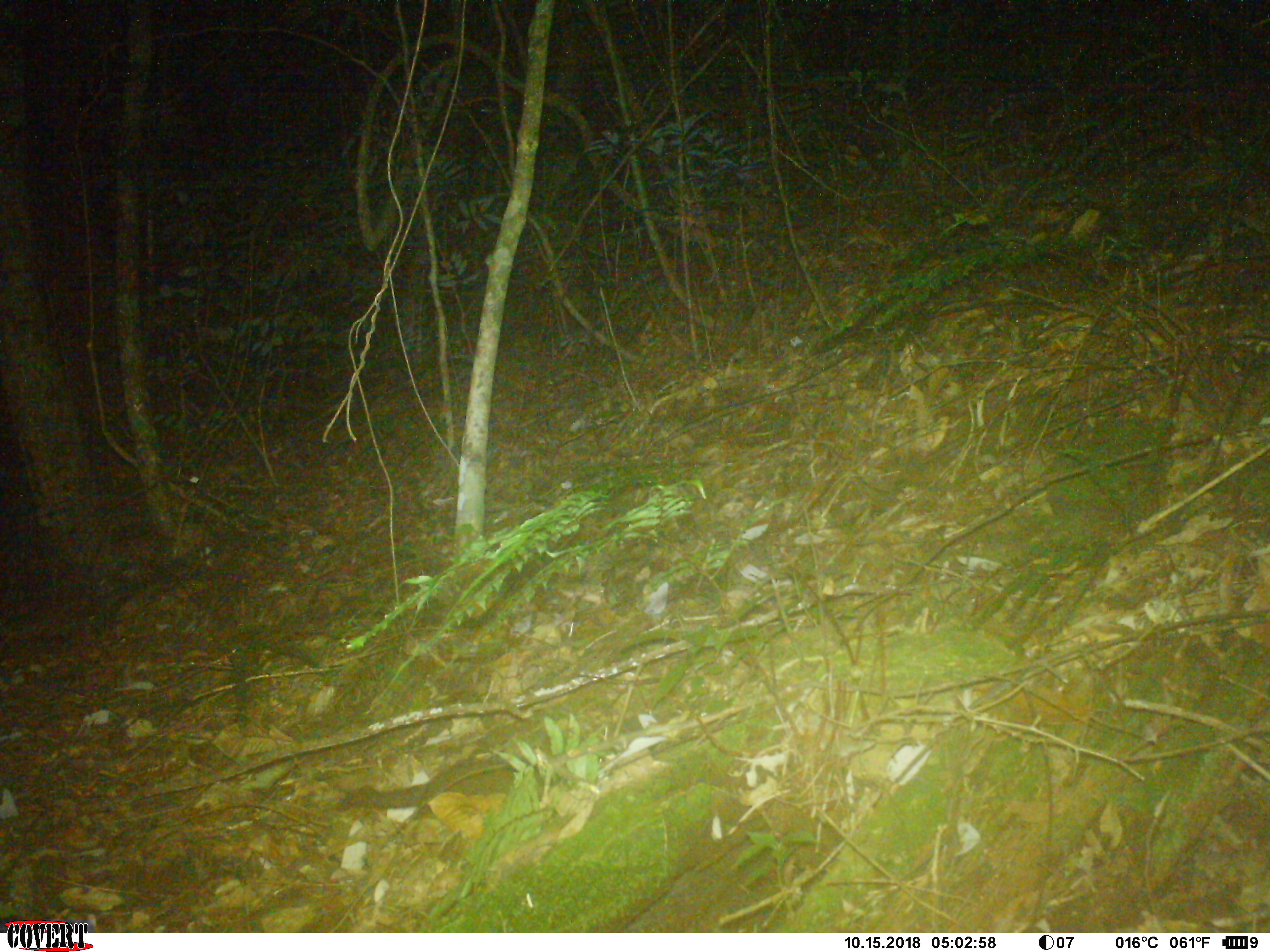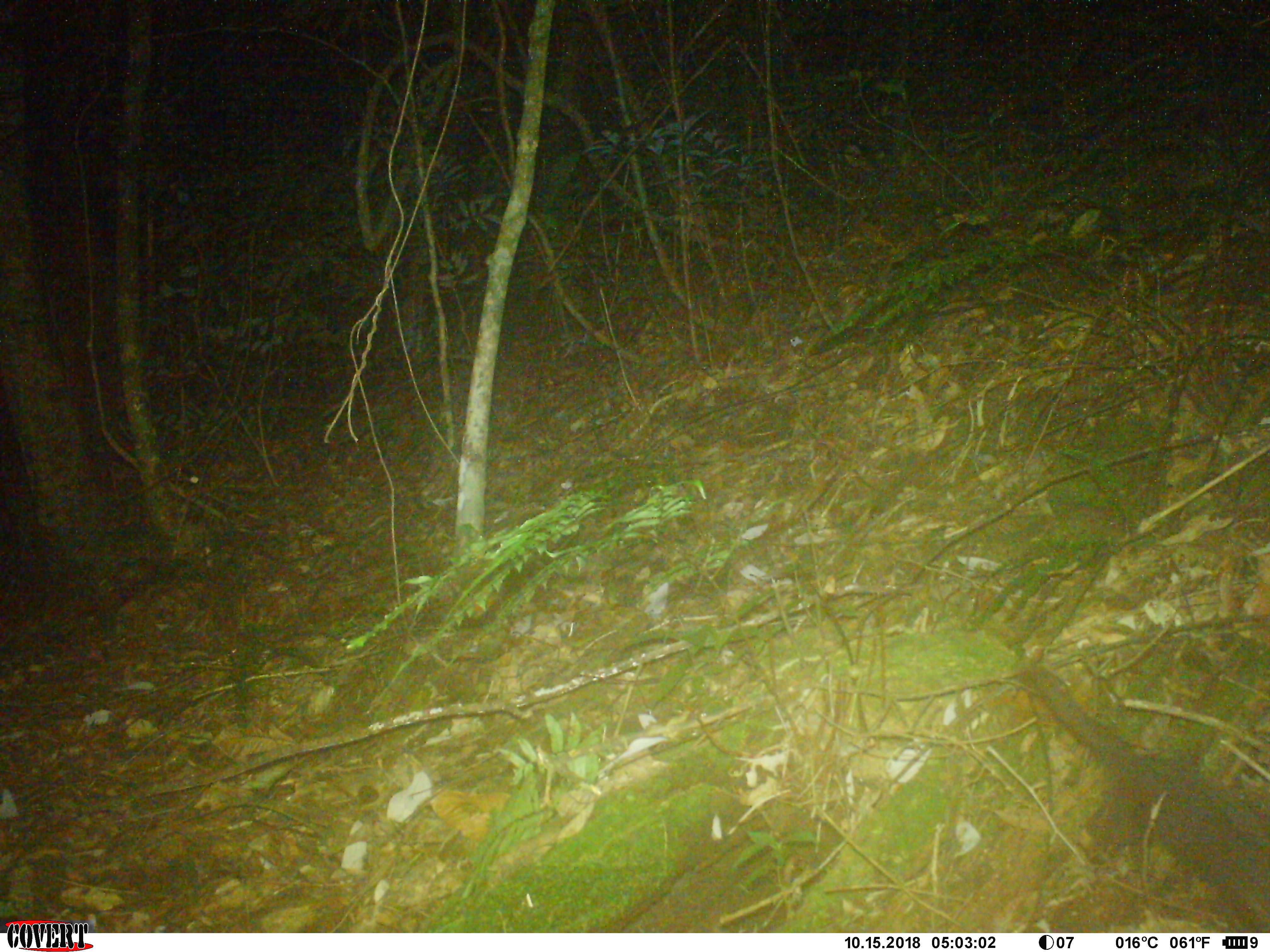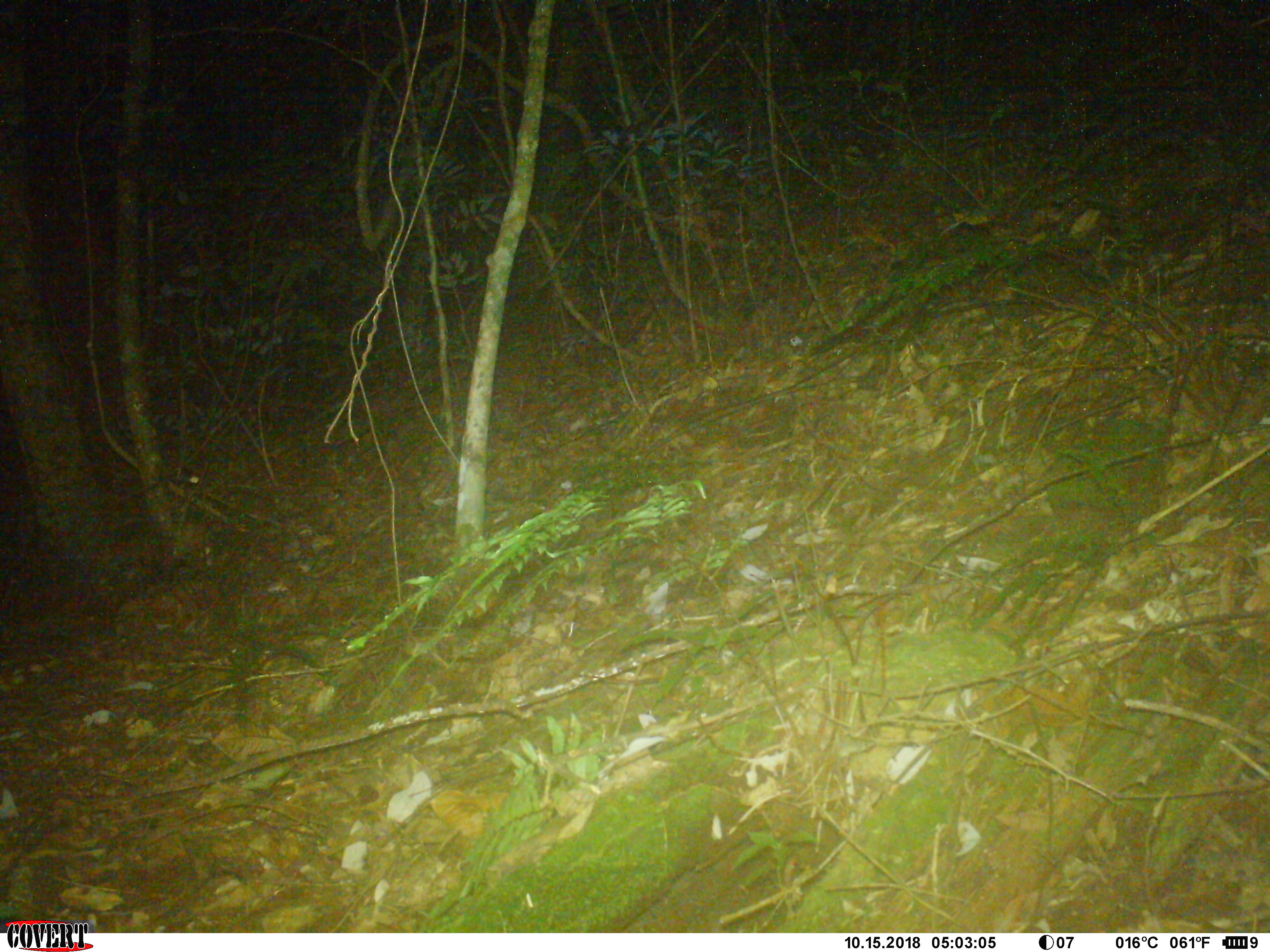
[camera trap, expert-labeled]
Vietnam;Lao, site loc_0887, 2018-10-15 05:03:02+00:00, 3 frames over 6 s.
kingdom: Animalia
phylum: Chordata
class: Mammalia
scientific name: Mammalia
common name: mammal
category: unidentified mammal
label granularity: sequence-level